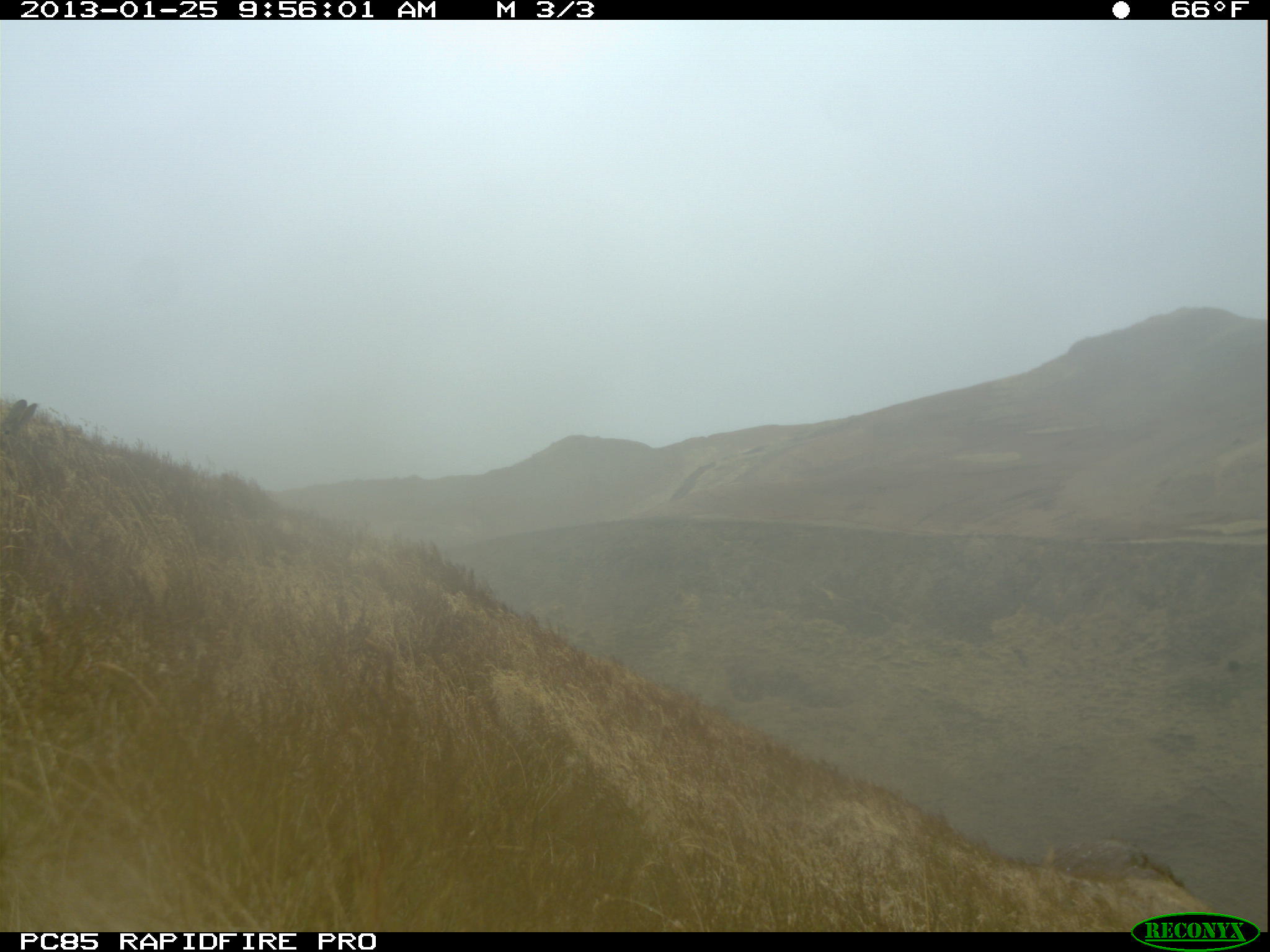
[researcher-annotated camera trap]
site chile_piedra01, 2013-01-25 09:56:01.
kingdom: Animalia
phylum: Chordata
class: Mammalia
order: Lagomorpha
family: Leporidae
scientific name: Leporidae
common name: rabbits and hares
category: rabbit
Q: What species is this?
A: Rabbit (rabbits and hares) (Leporidae).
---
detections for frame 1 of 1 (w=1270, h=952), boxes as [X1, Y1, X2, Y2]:
rabbit: [0, 397, 63, 460]